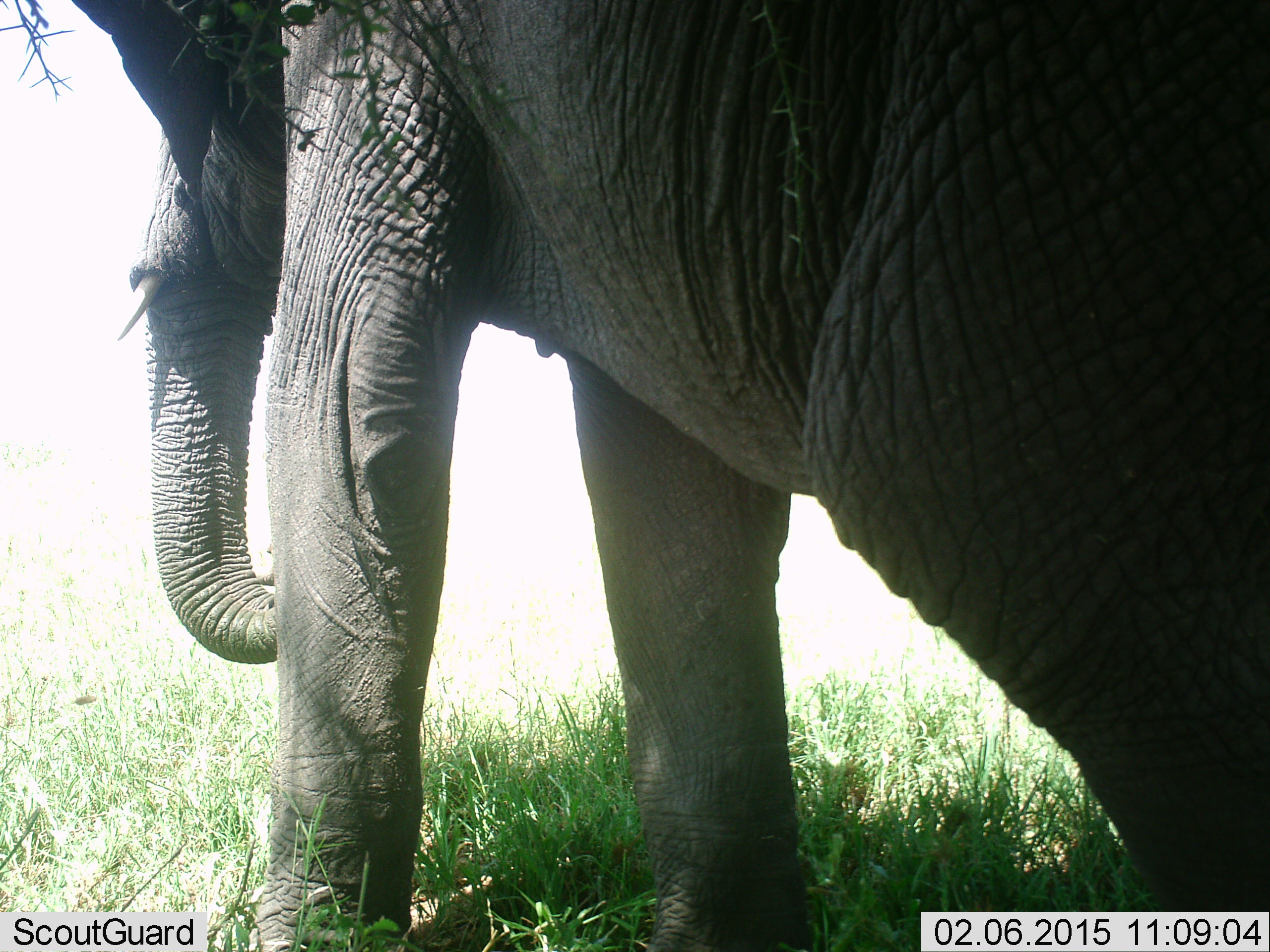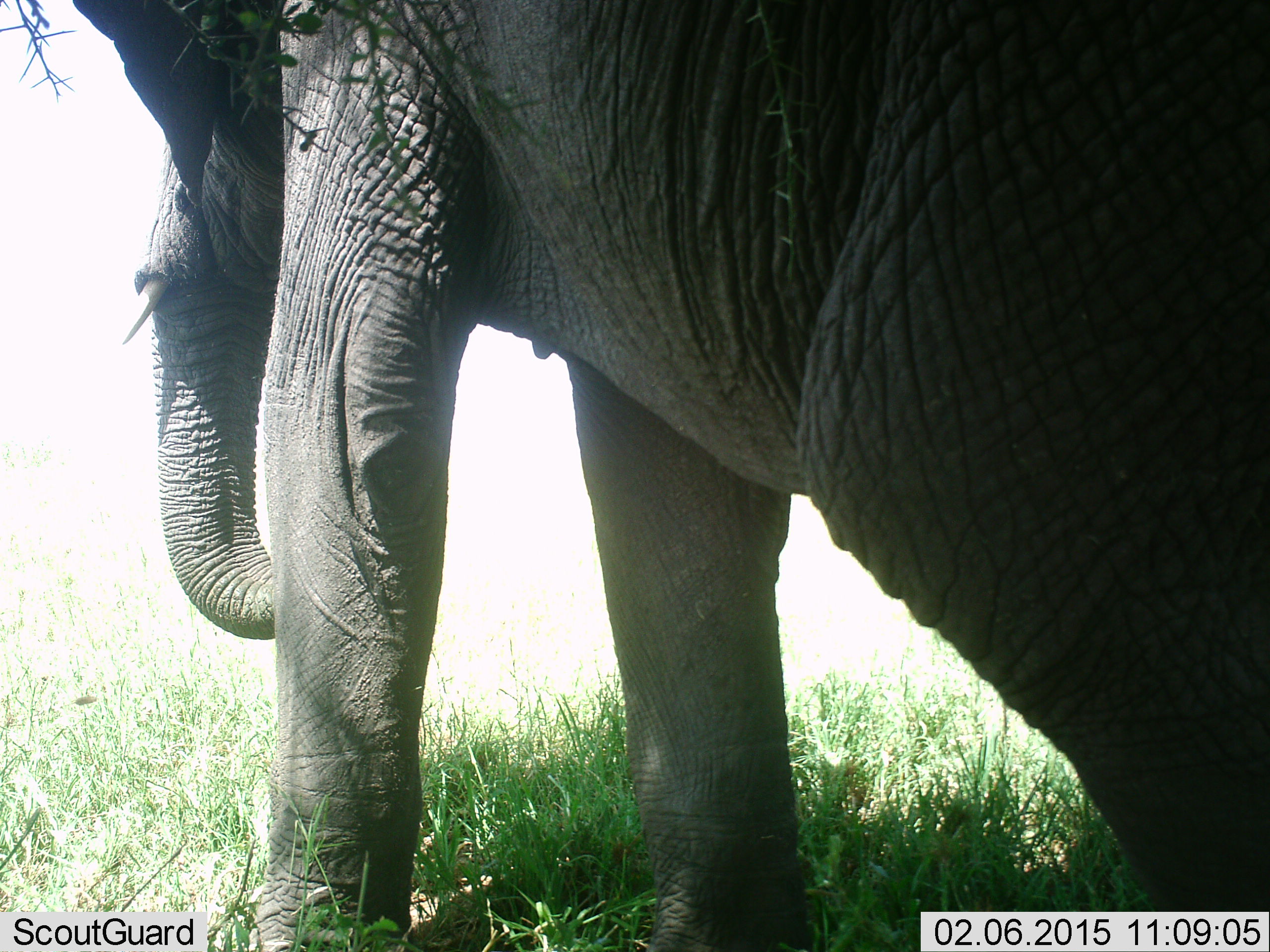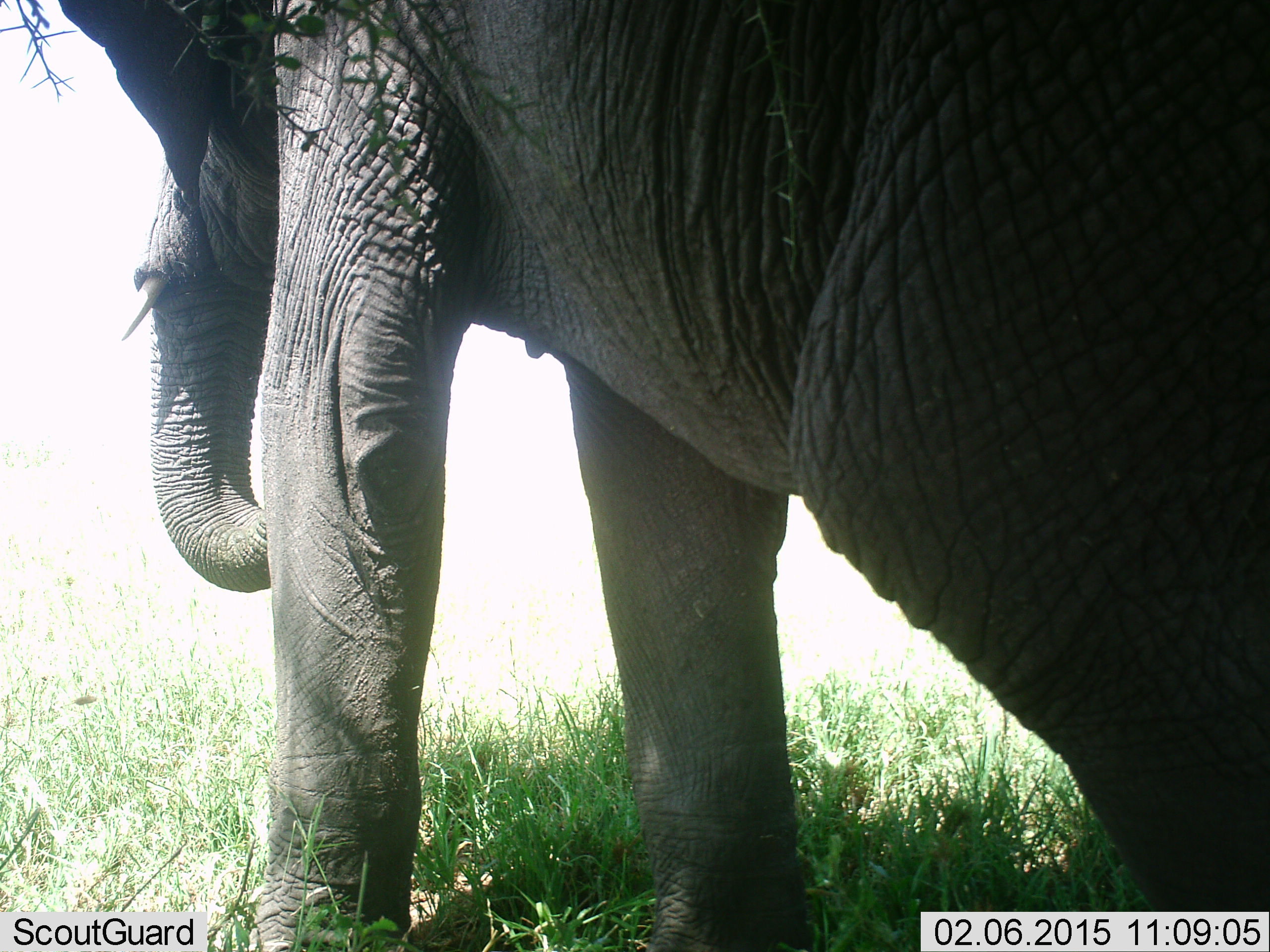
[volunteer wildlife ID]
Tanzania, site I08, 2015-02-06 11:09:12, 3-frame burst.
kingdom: Animalia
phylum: Chordata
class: Mammalia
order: Proboscidea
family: Elephantidae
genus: Loxodonta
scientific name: Loxodonta africana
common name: african bush elephant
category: elephant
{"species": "elephant (african bush elephant) (Loxodonta africana)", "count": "1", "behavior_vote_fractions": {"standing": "80%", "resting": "10%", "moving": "0%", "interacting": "0%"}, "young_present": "0%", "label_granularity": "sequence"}